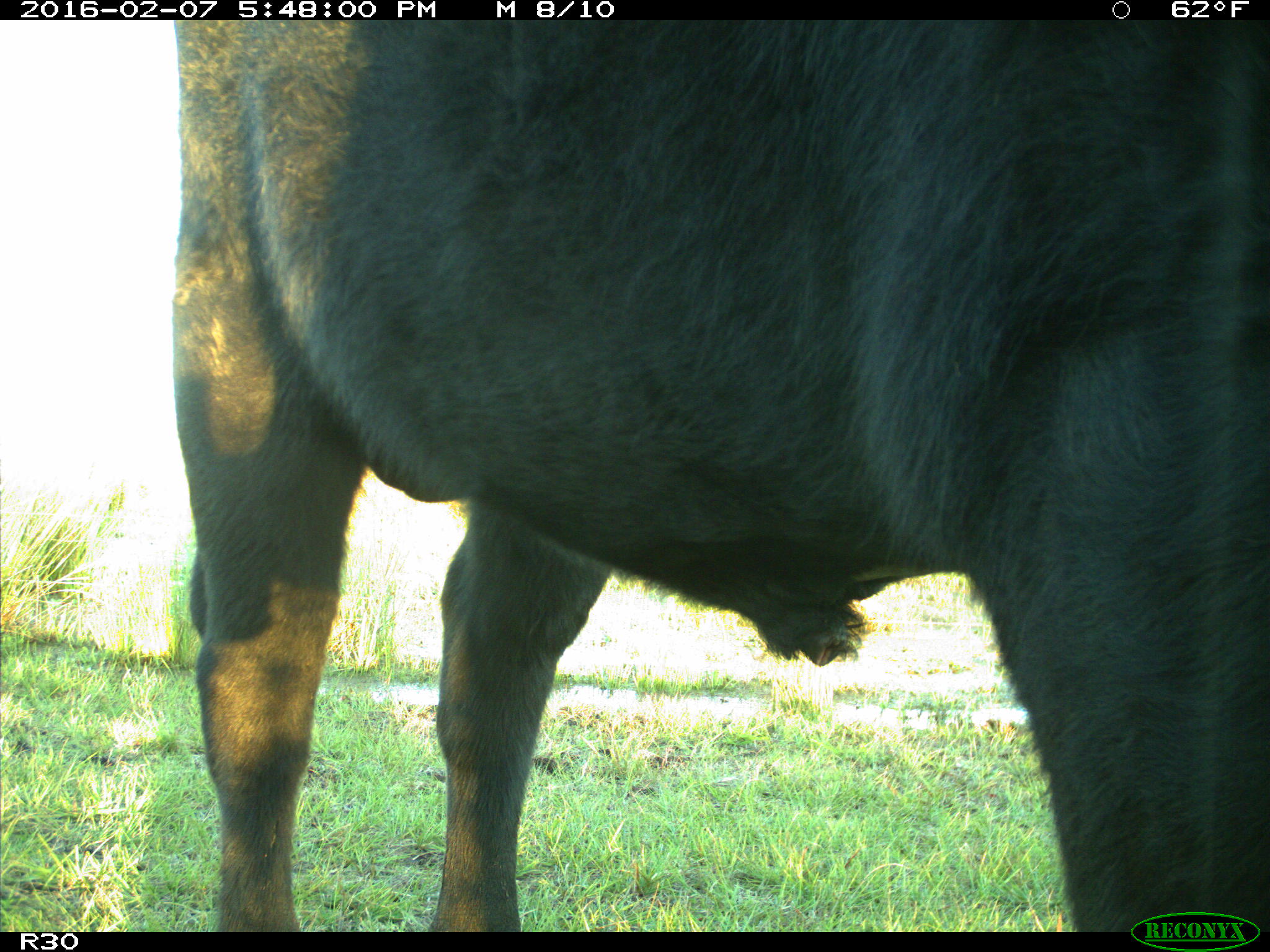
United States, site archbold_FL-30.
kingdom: Animalia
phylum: Chordata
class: Mammalia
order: Artiodactyla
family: Bovidae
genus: Bos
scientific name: Bos taurus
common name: domestic cow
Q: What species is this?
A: Bos taurus (domestic cow).